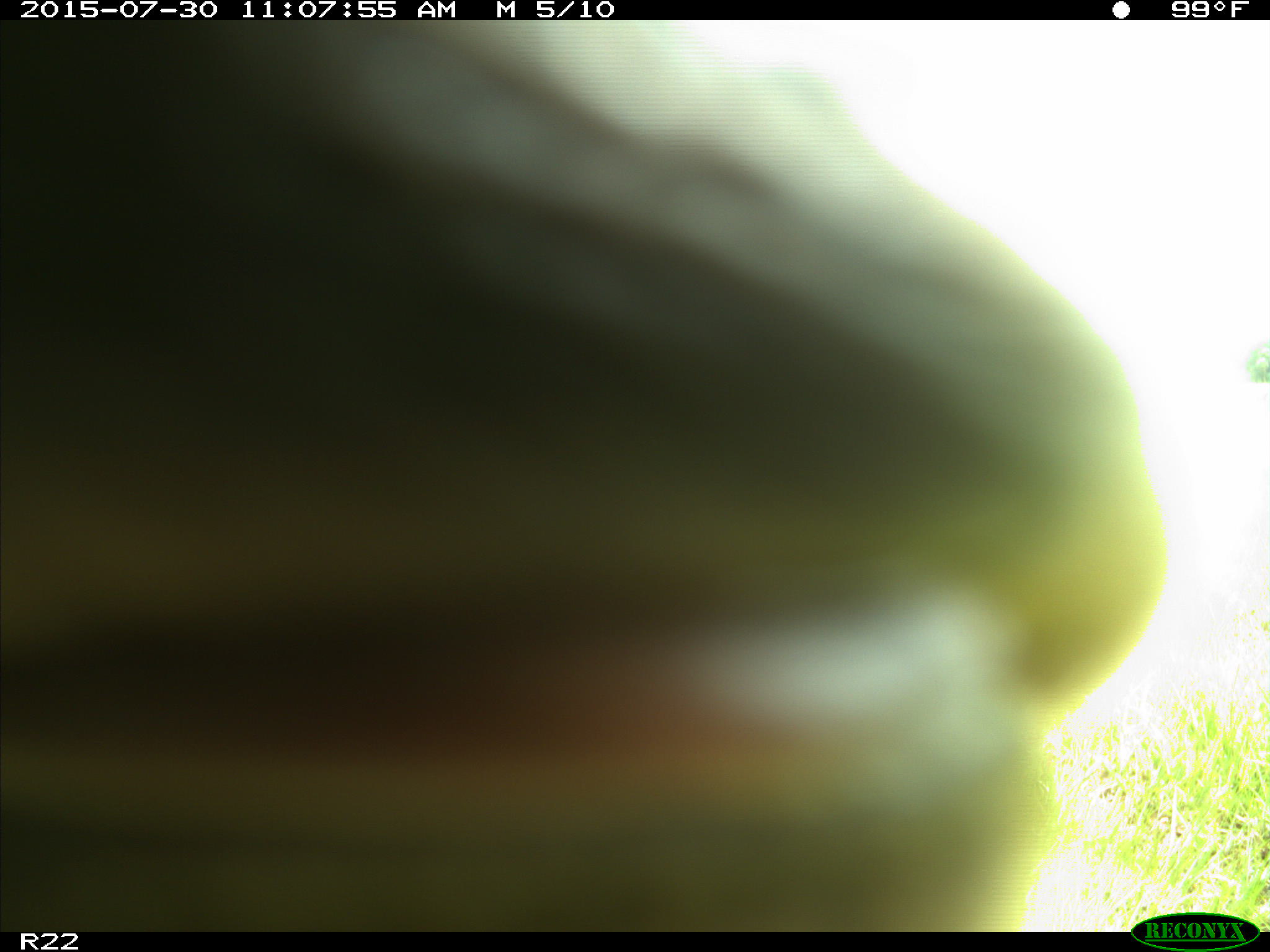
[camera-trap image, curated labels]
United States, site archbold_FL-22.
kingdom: Animalia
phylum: Chordata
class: Mammalia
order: Artiodactyla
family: Bovidae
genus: Bos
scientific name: Bos taurus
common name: domestic cow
Bos taurus (domestic cow).